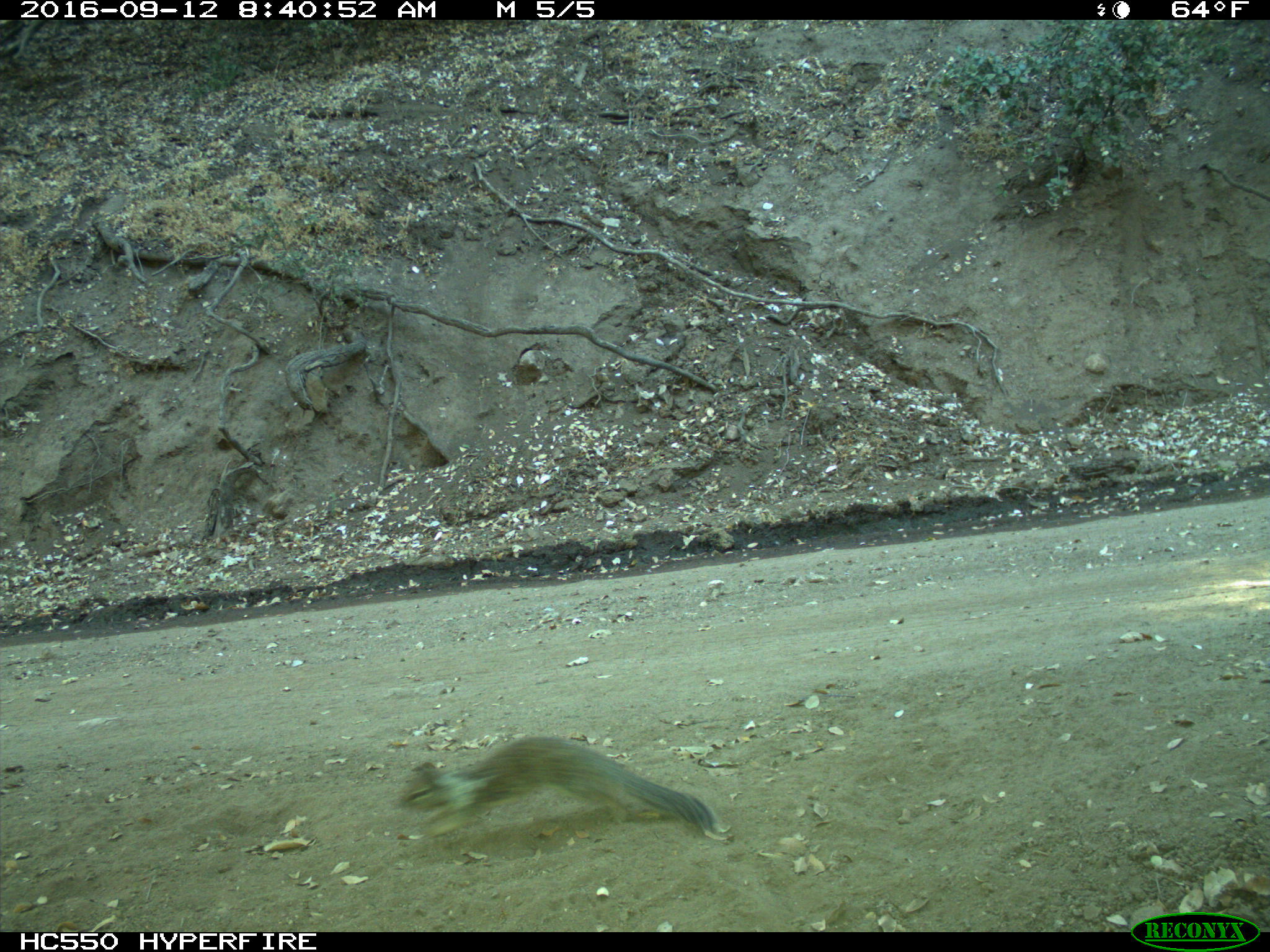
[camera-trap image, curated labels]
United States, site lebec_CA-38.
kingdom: Animalia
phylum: Chordata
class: Mammalia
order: Rodentia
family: Sciuridae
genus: Otospermophilus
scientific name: Otospermophilus beecheyi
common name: california ground squirrel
Otospermophilus beecheyi (california ground squirrel).